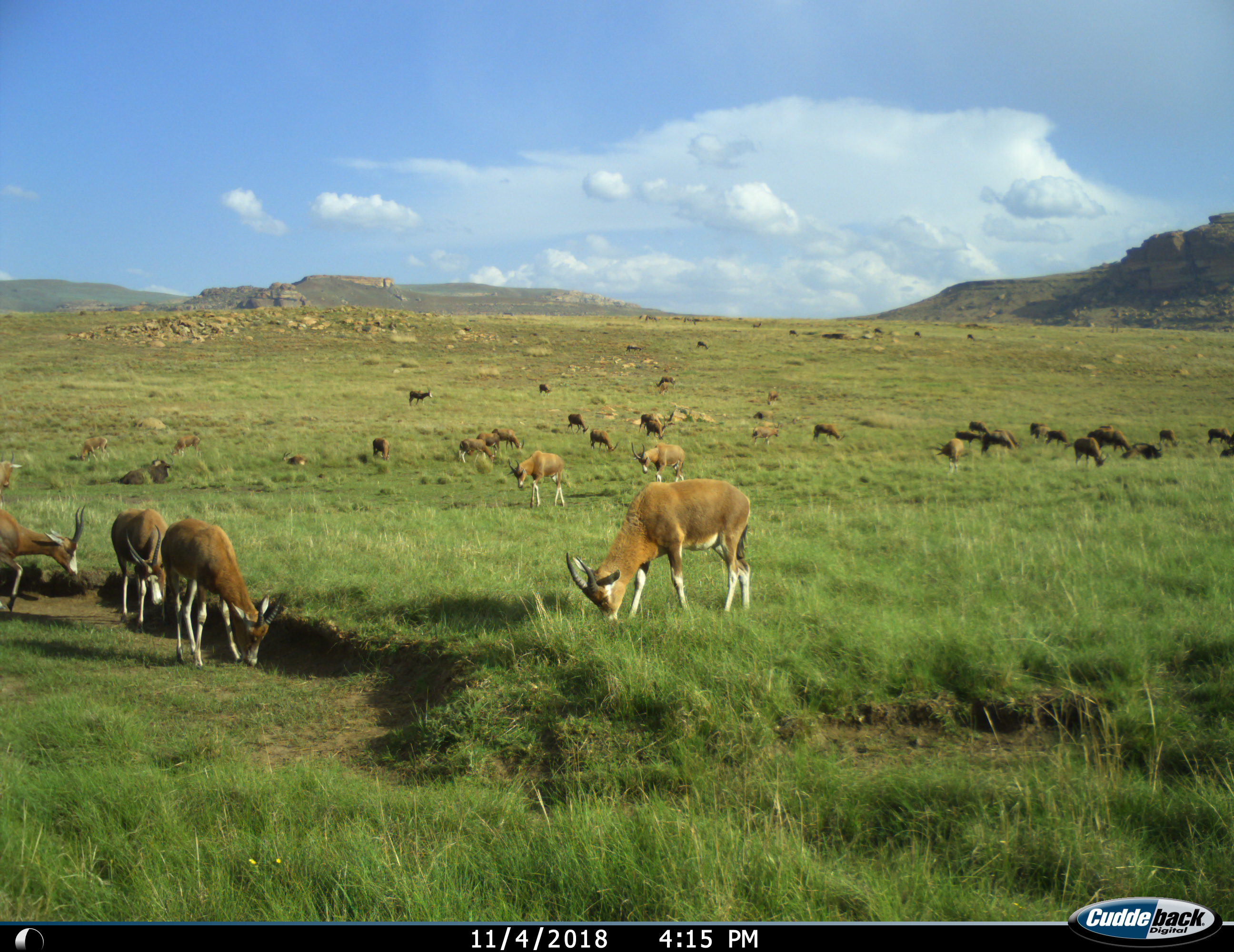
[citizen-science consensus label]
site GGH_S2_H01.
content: unidentified animal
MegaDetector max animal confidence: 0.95